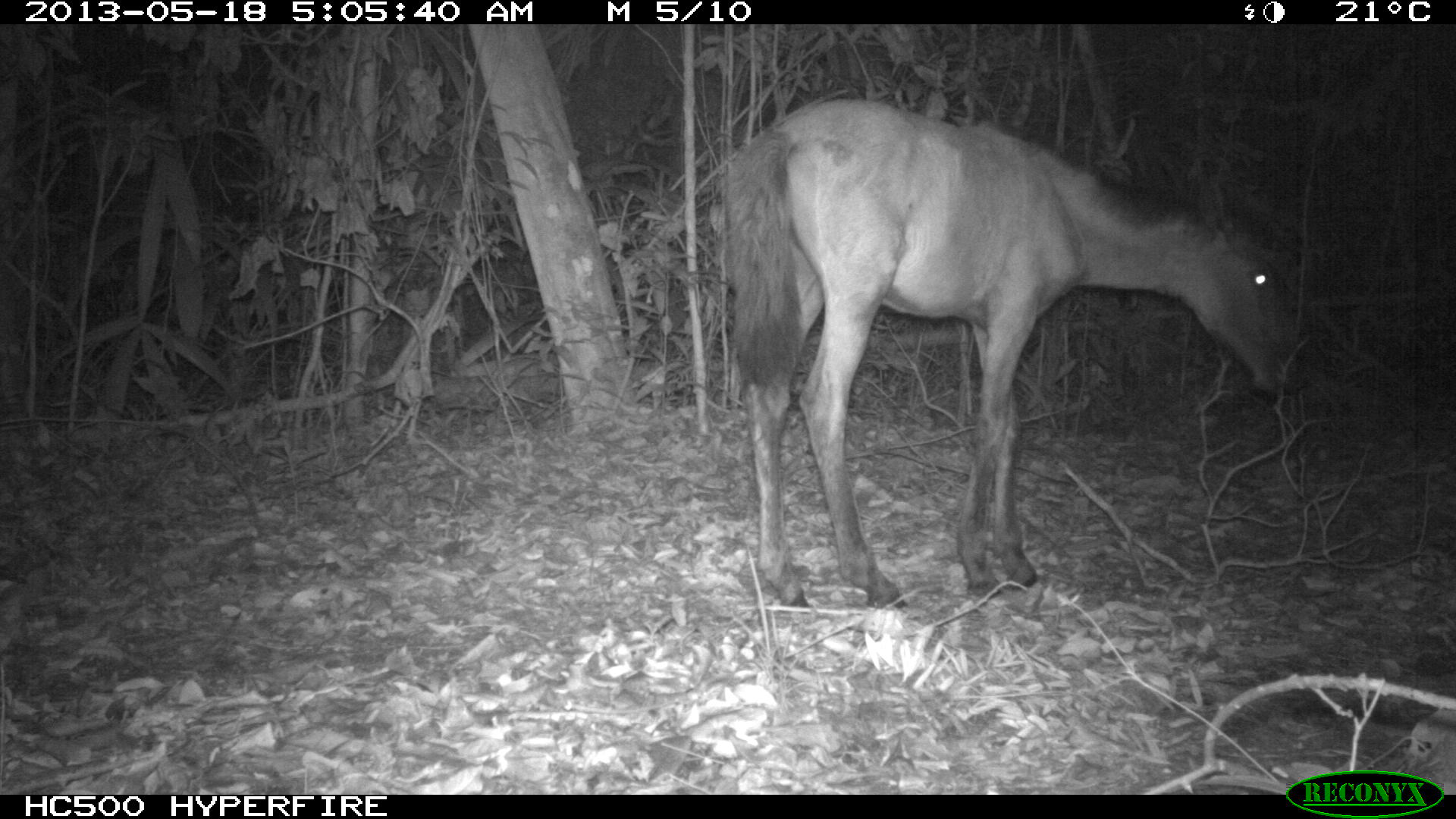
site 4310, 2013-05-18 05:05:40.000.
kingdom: Animalia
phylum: Chordata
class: Mammalia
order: Perissodactyla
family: Equidae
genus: Equus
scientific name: Equus ferus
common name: wild horse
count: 1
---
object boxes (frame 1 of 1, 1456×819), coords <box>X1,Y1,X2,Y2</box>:
equus ferus: <box>715,94,1293,608</box>